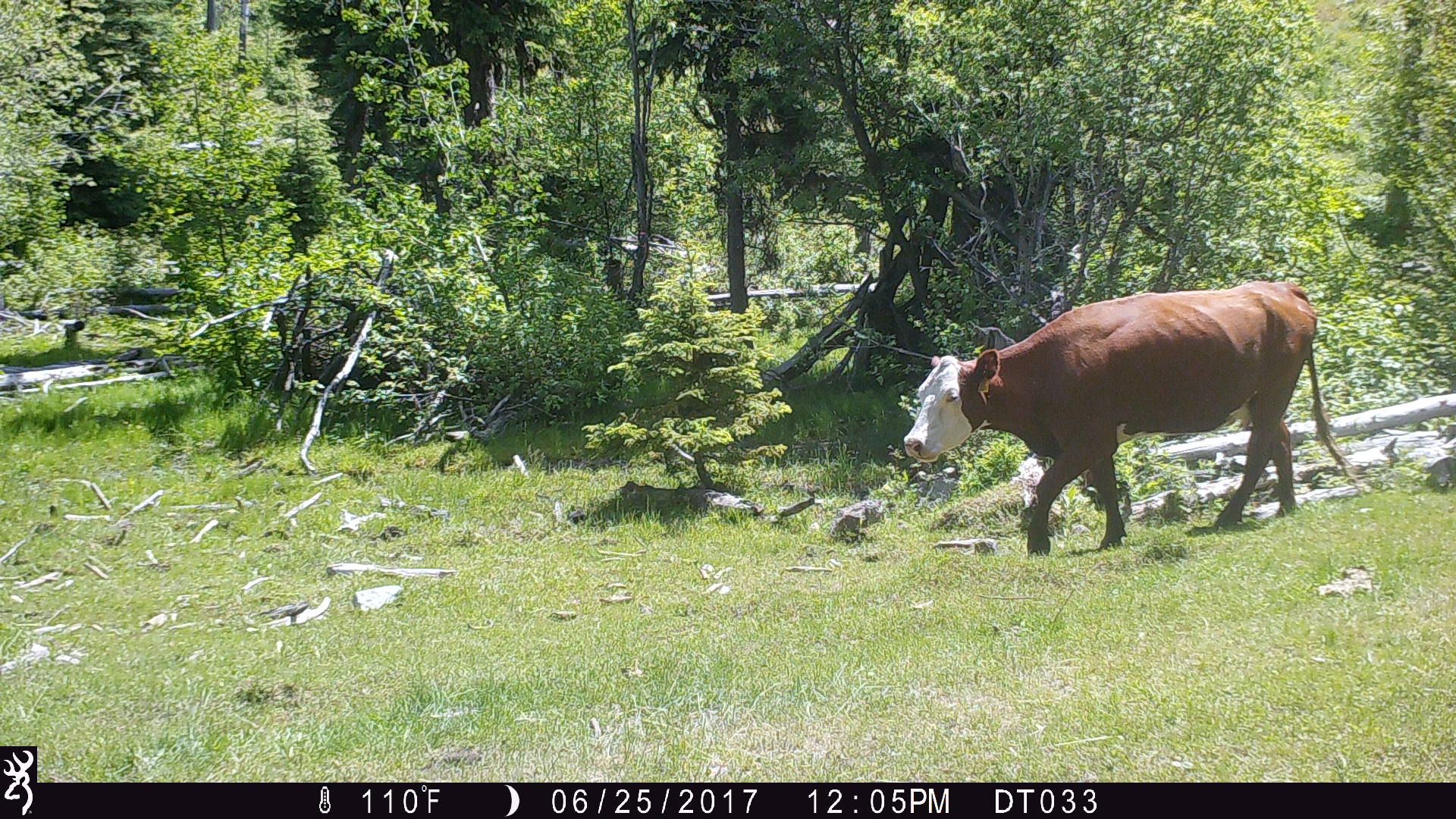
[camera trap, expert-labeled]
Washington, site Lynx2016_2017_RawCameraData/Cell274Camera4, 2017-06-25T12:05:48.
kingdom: Animalia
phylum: Chordata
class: Mammalia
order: Artiodactyla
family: Bovidae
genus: Bos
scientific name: Bos taurus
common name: domestic cattle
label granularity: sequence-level